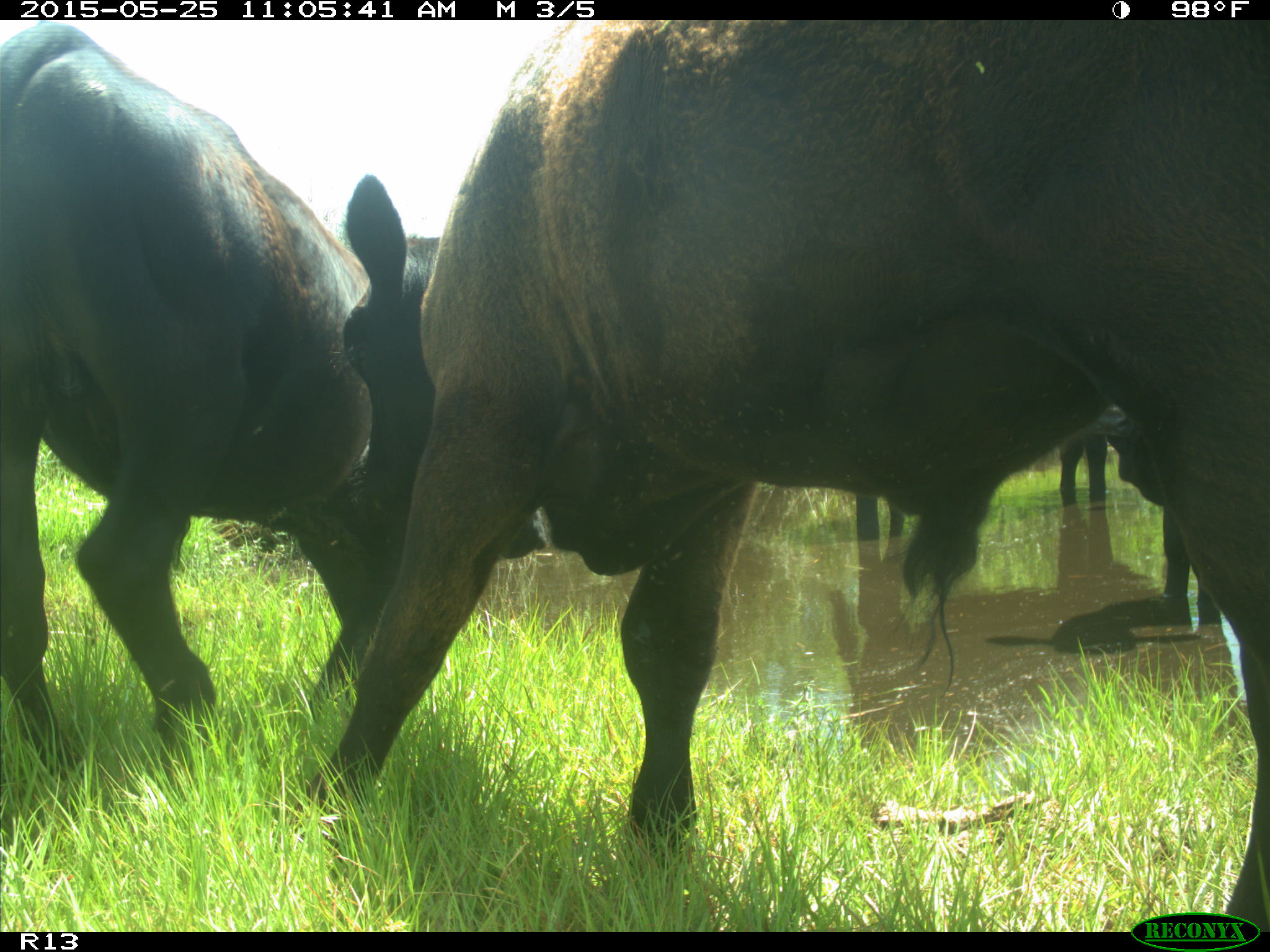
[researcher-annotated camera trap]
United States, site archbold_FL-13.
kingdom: Animalia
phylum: Chordata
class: Mammalia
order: Artiodactyla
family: Bovidae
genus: Bos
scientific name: Bos taurus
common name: domestic cow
Bos taurus (domestic cow).